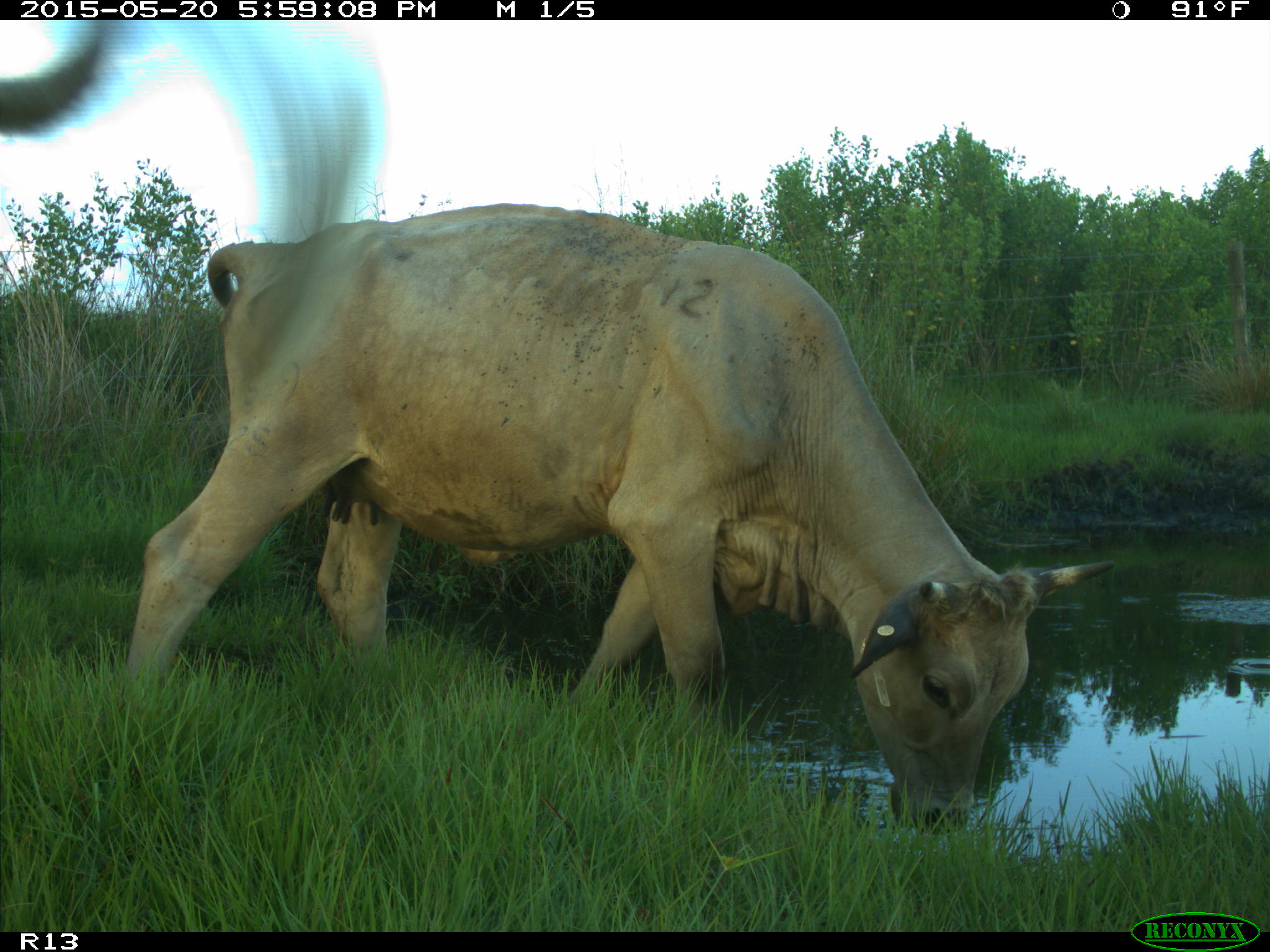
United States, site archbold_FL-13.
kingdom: Animalia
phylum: Chordata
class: Mammalia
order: Artiodactyla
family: Bovidae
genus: Bos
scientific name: Bos taurus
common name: domestic cow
Bos taurus (domestic cow).